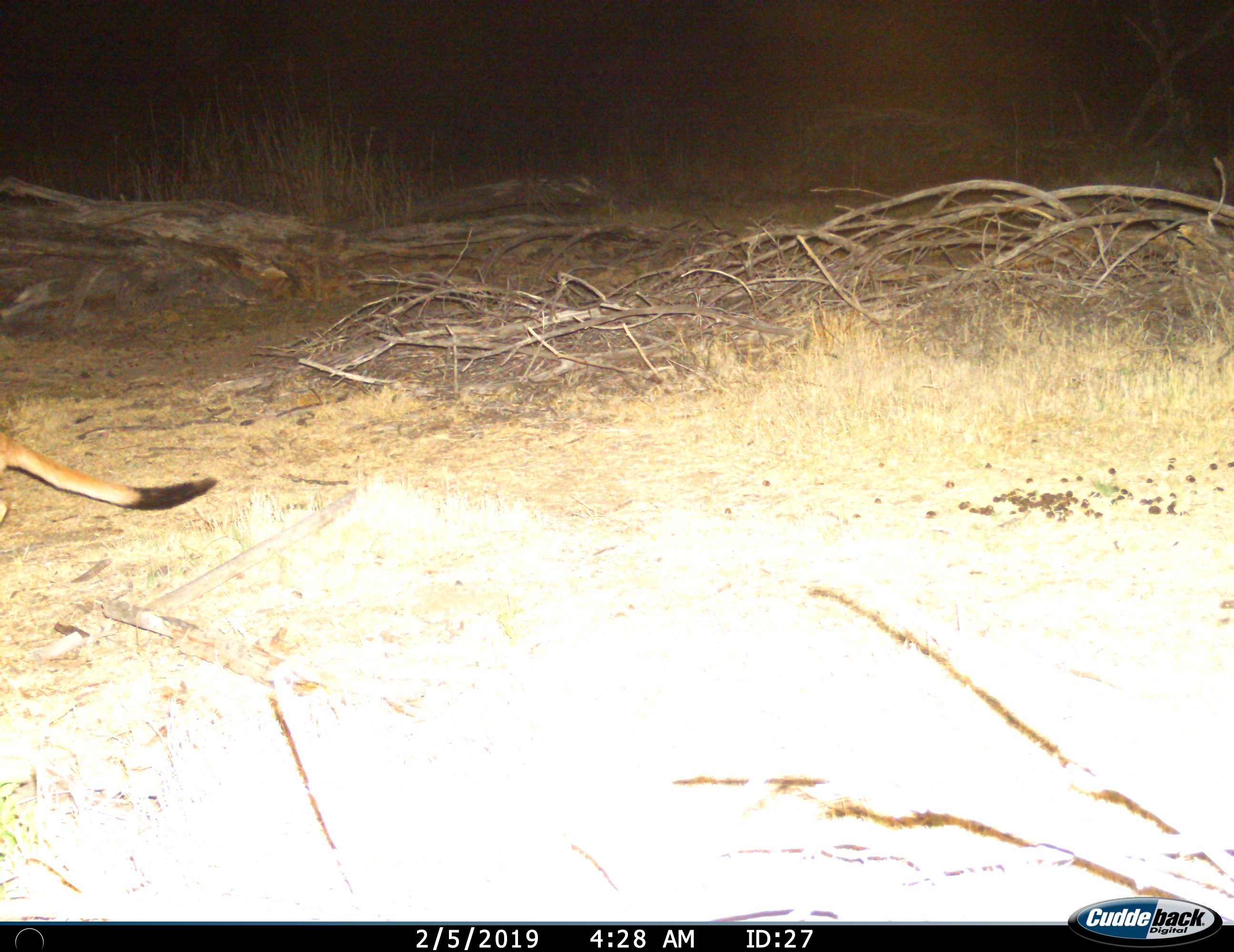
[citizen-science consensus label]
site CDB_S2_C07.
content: unidentified animal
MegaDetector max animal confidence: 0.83